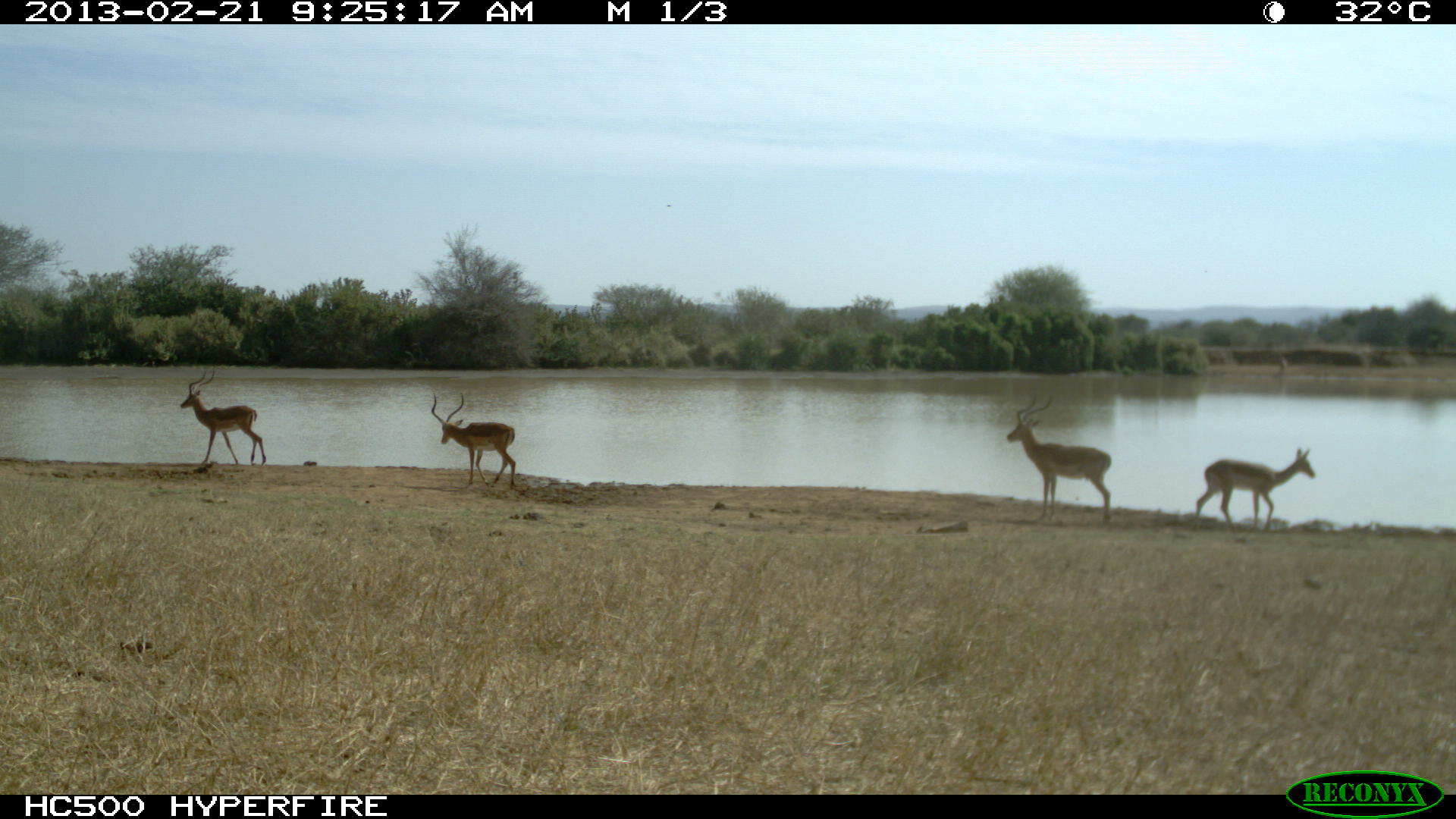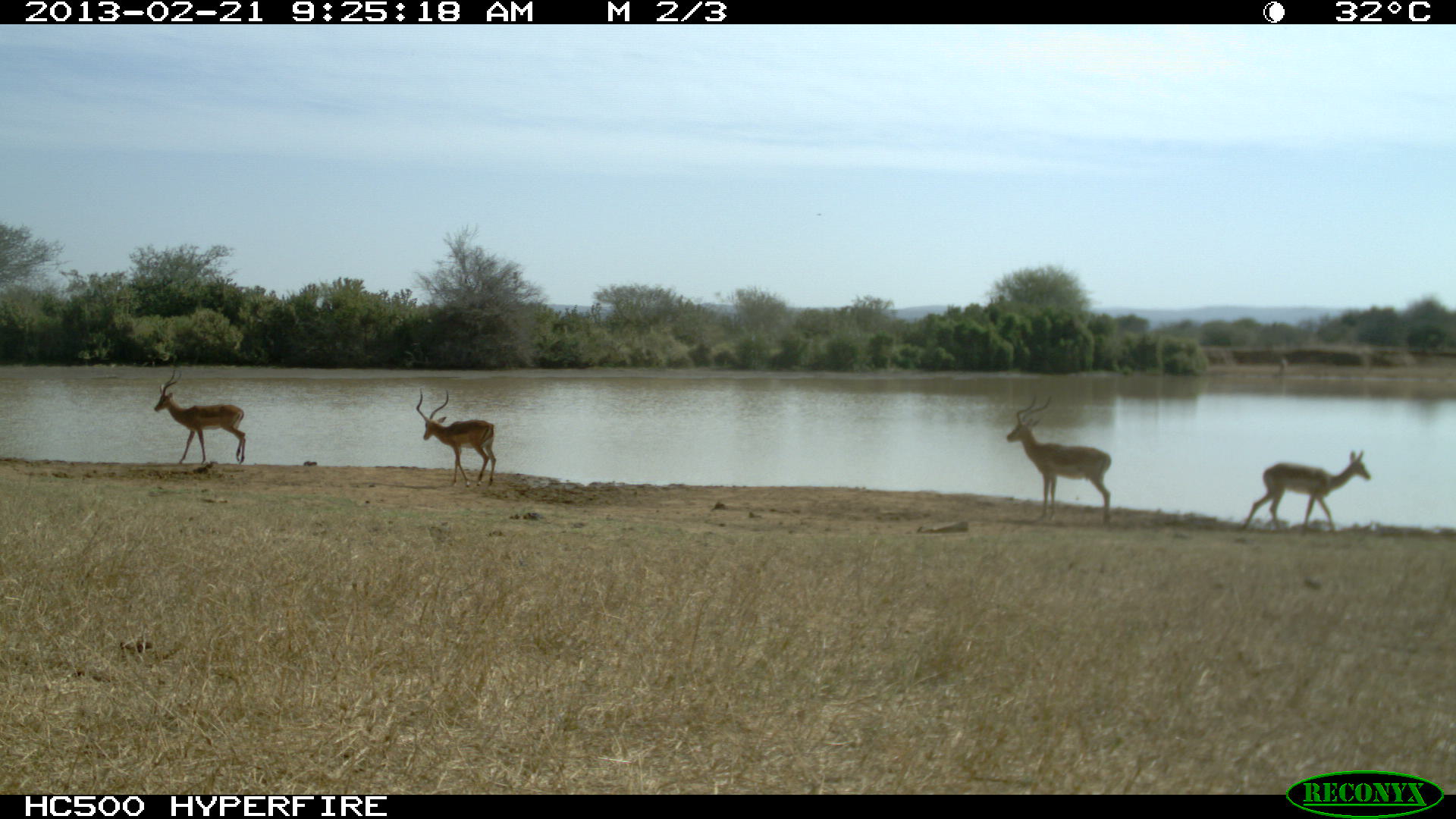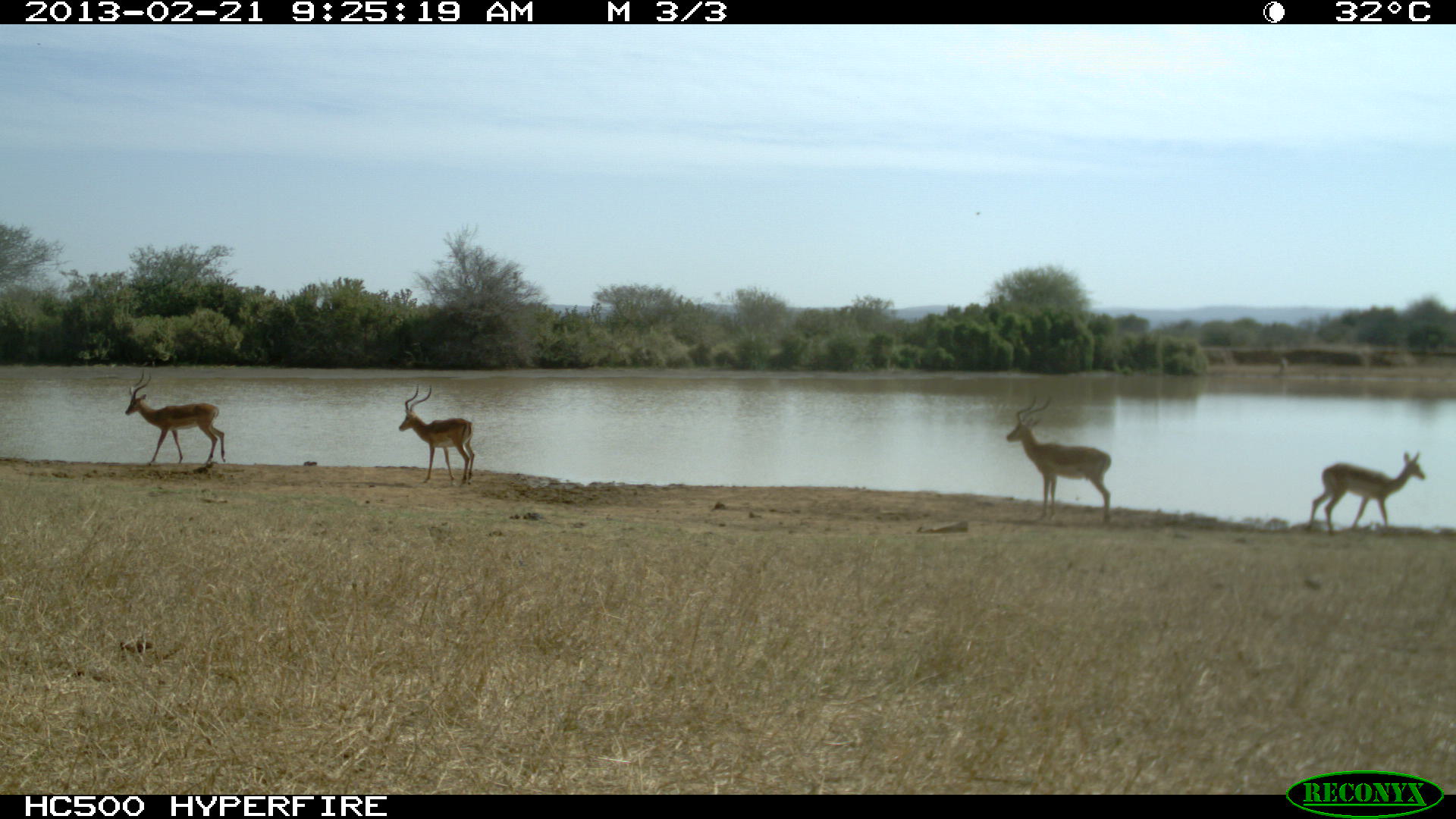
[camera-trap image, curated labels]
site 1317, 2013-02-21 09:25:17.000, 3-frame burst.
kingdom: Animalia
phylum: Chordata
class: Mammalia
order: Artiodactyla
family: Bovidae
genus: Aepyceros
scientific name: Aepyceros melampus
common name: impala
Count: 4.